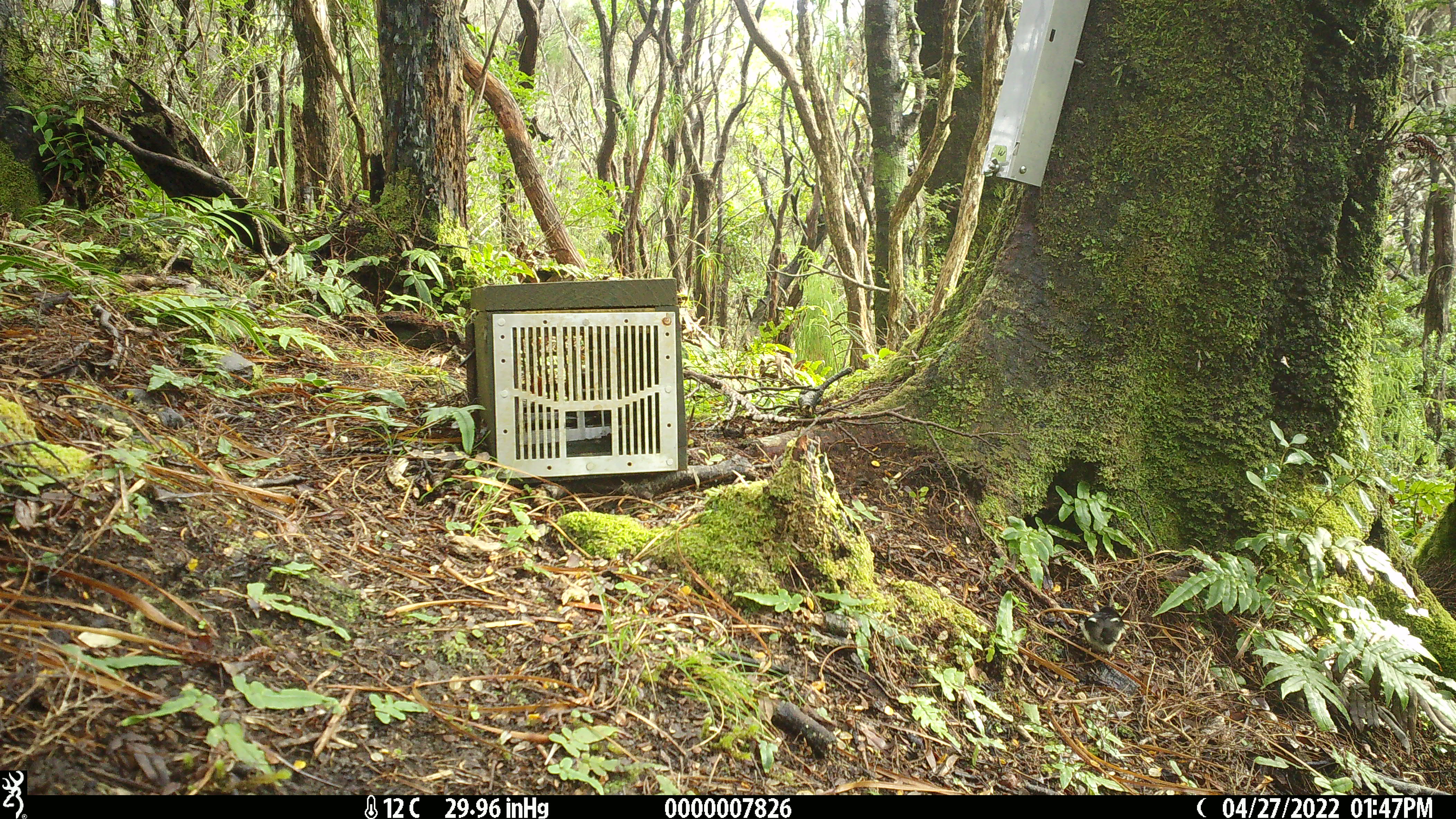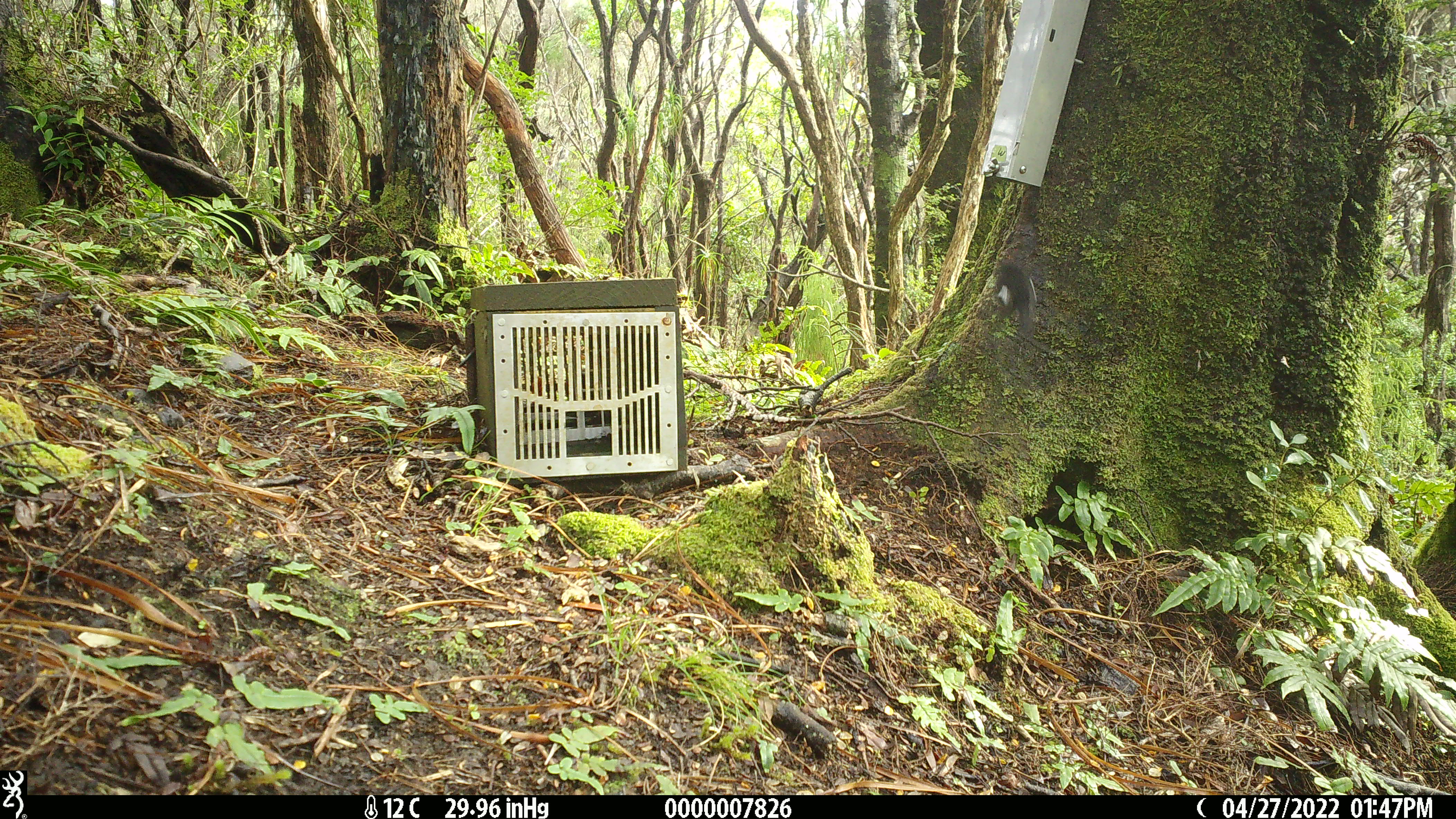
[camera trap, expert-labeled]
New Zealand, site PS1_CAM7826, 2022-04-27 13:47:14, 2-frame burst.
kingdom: Animalia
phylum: Chordata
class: Aves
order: Passeriformes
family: Petroicidae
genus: Petroica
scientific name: Petroica macrocephala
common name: tomtit